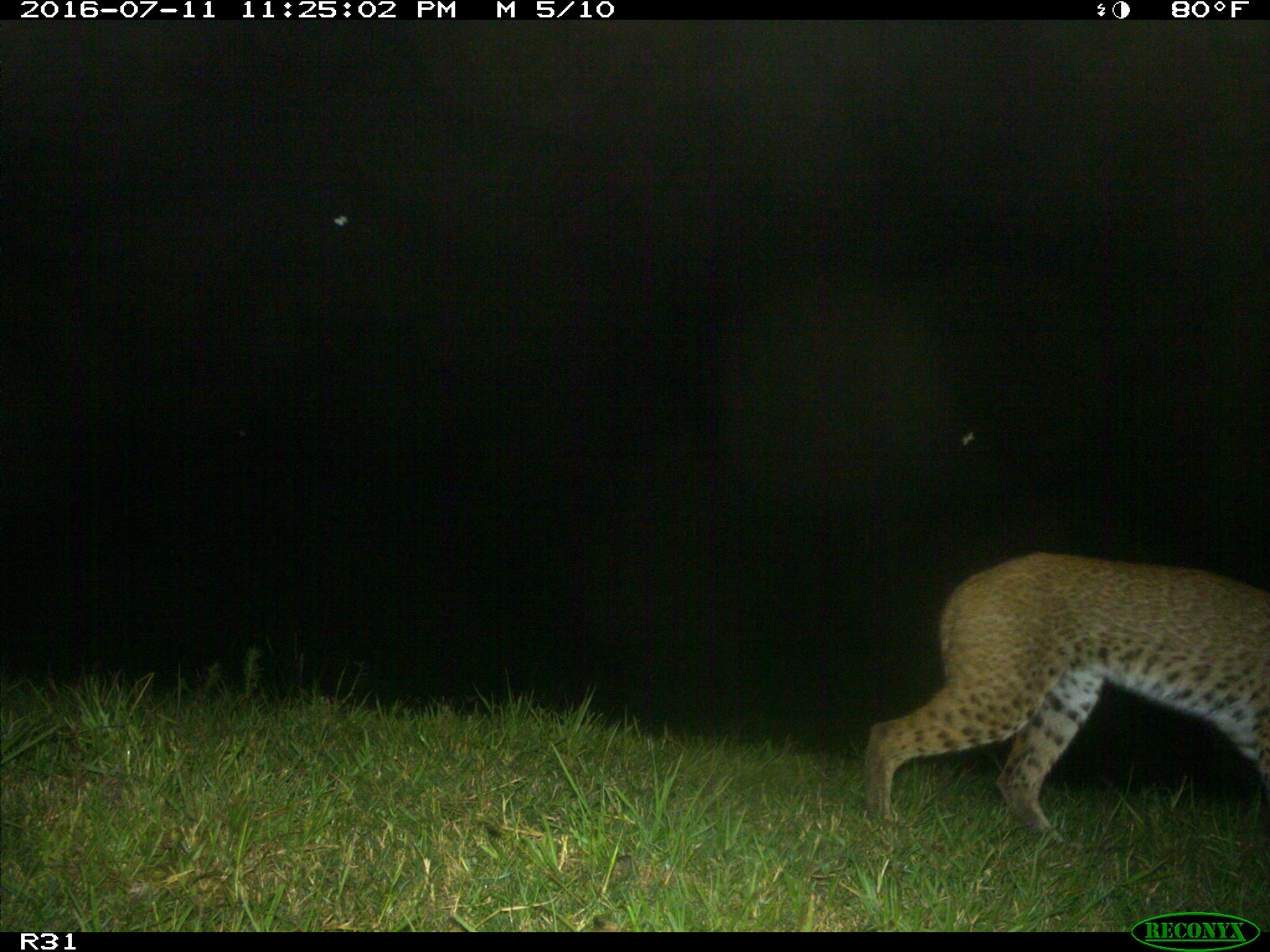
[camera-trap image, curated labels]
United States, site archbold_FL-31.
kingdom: Animalia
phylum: Chordata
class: Mammalia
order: Carnivora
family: Felidae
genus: Lynx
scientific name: Lynx rufus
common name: bobcat